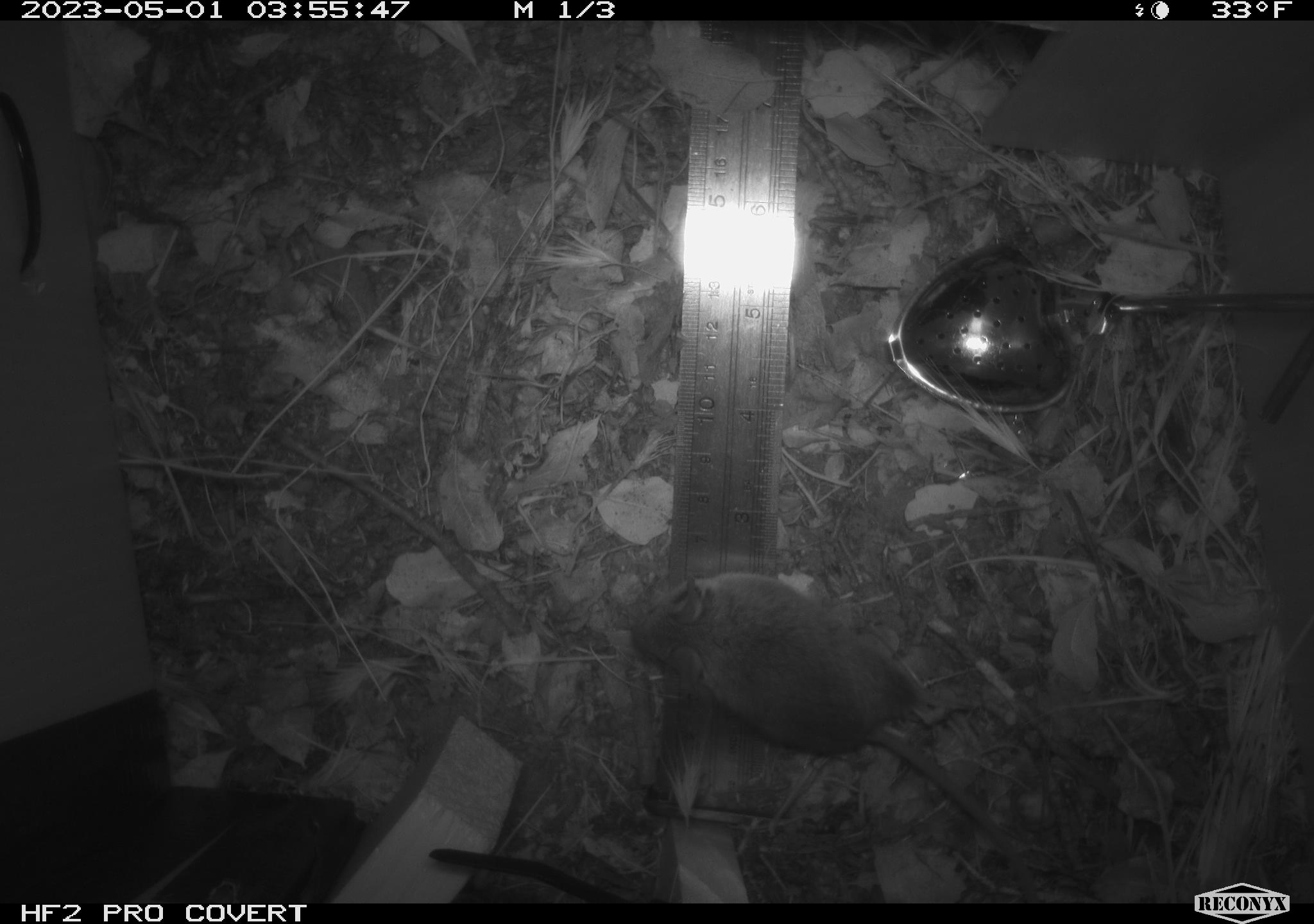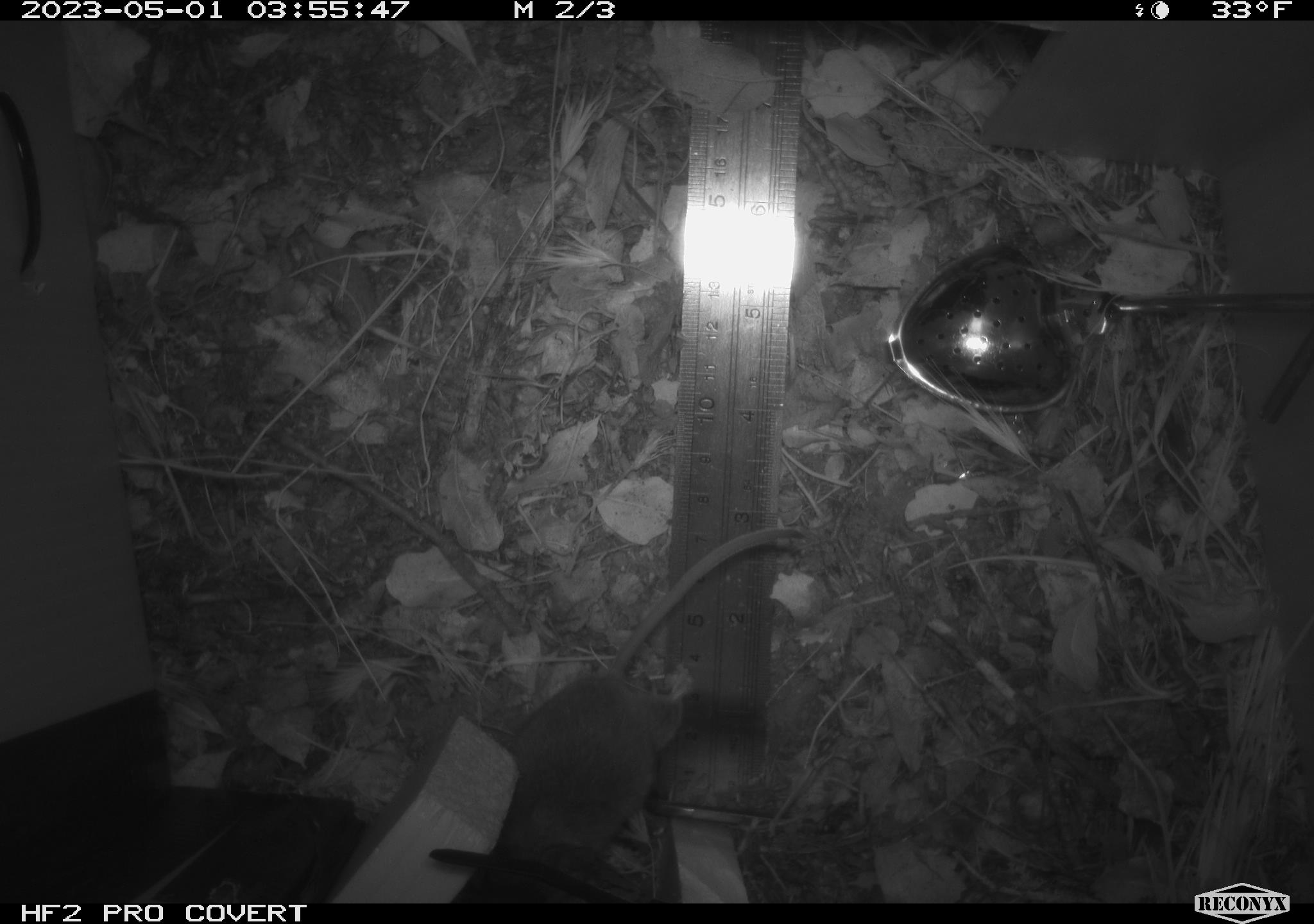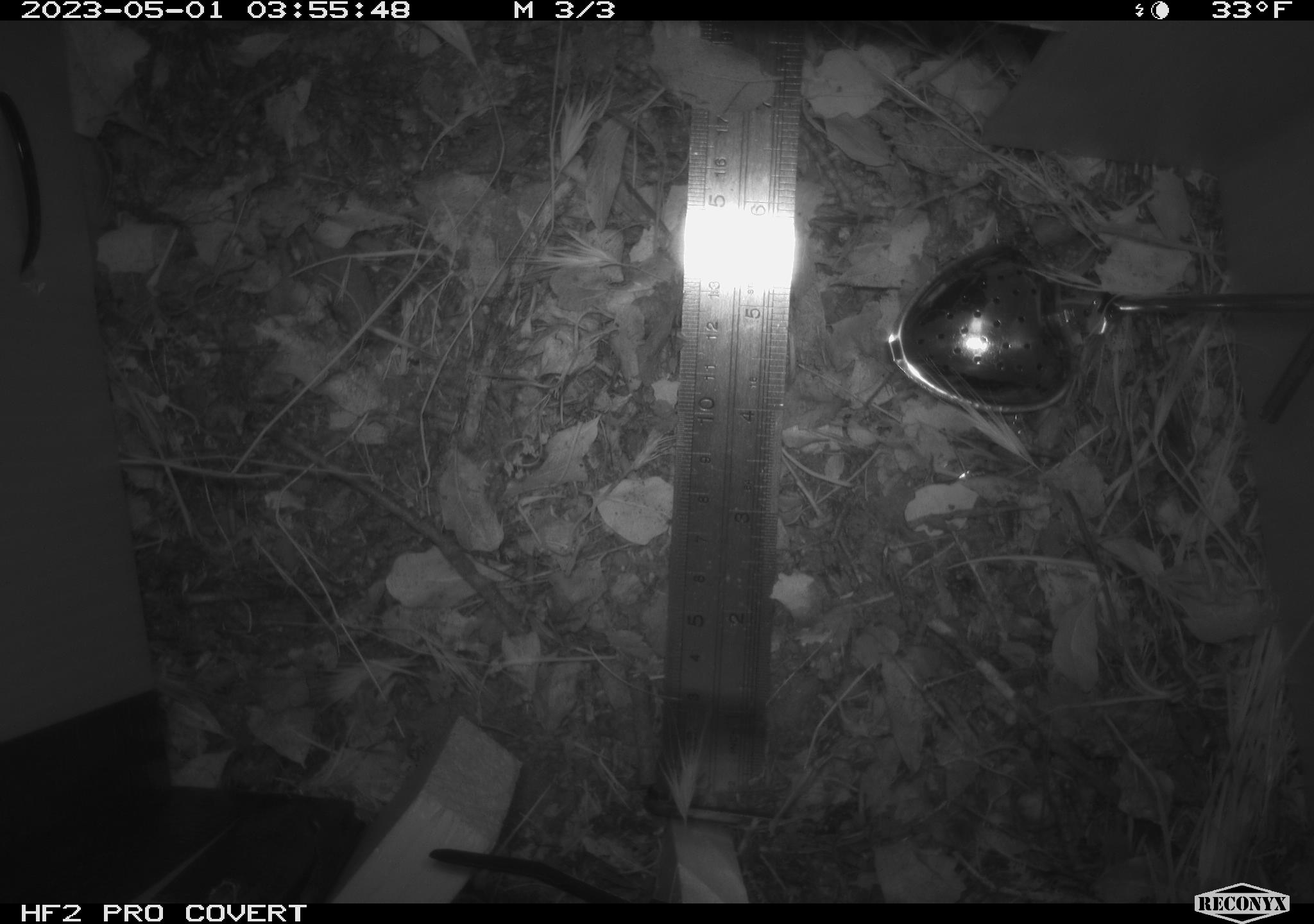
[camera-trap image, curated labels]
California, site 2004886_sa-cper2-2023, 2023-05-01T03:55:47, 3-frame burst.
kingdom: Animalia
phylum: Chordata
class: Mammalia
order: Rodentia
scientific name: Rodentia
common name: mouse species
Mouse species (Rodentia).